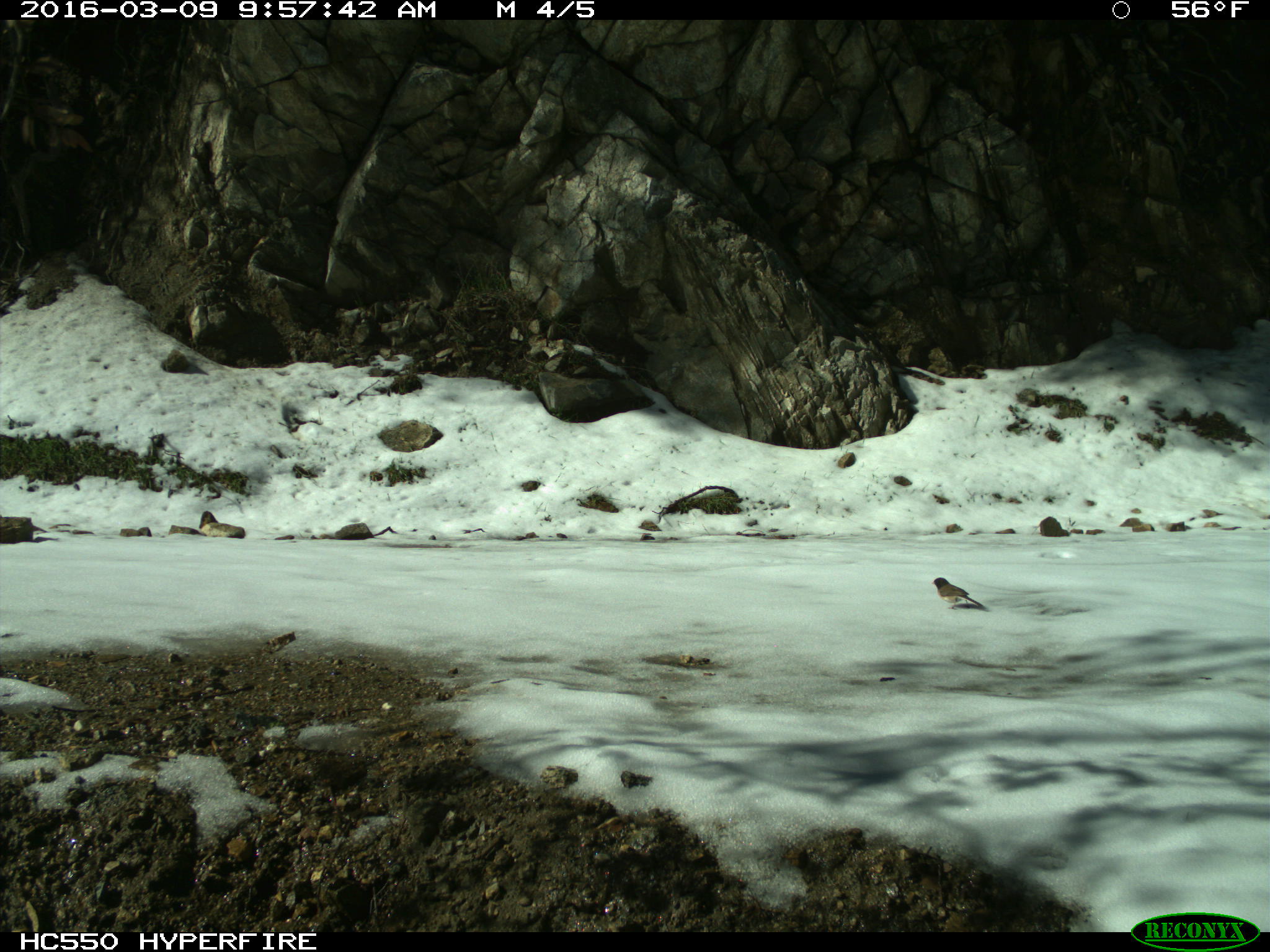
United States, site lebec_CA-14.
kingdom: Animalia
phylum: Chordata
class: Aves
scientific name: Aves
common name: birds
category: unidentified bird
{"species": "unidentified bird (birds) (Aves)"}